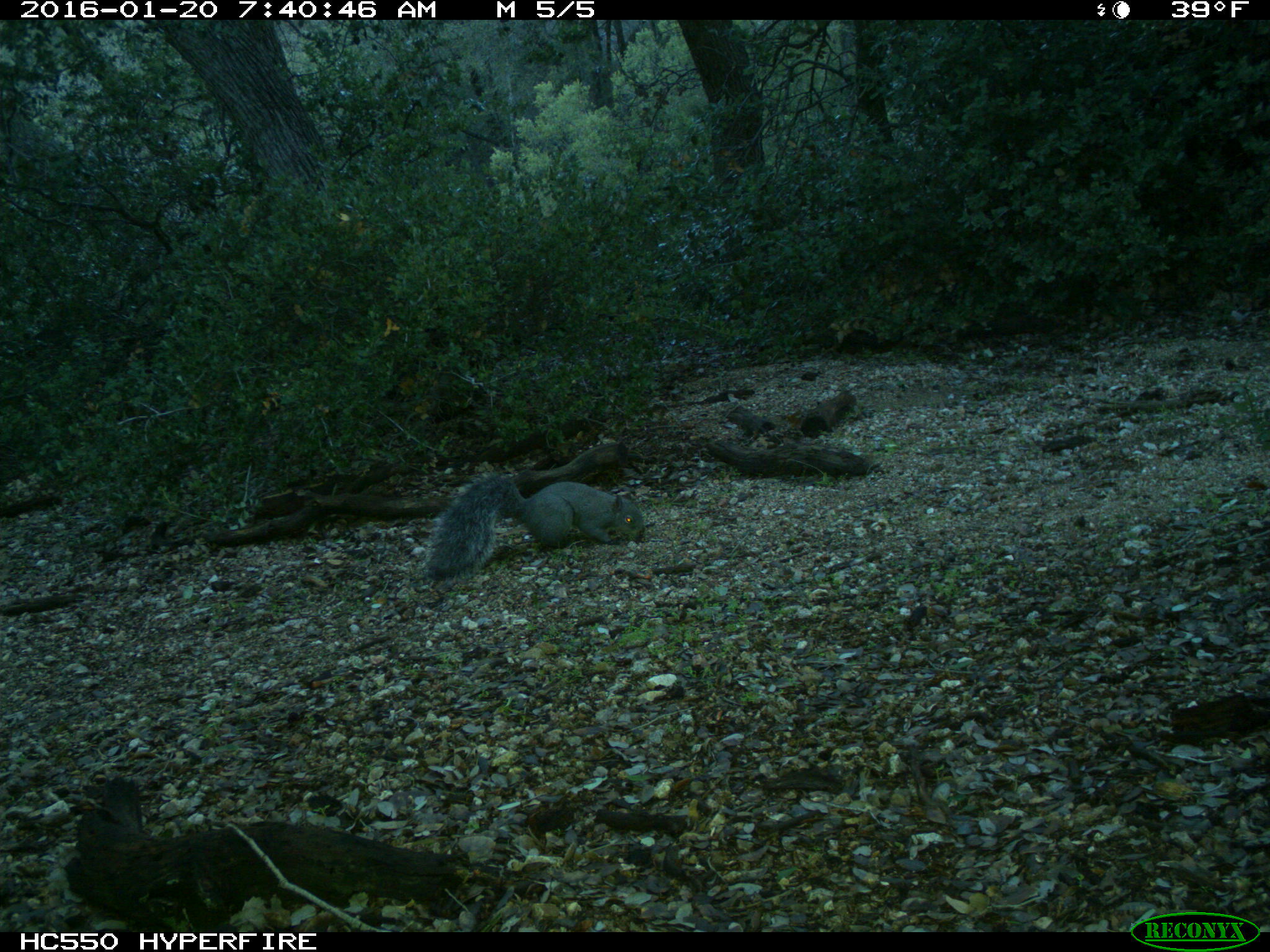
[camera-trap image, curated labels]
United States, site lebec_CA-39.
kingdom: Animalia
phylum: Chordata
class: Mammalia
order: Rodentia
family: Sciuridae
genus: Sciurus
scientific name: Sciurus carolinensis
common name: eastern gray squirrel